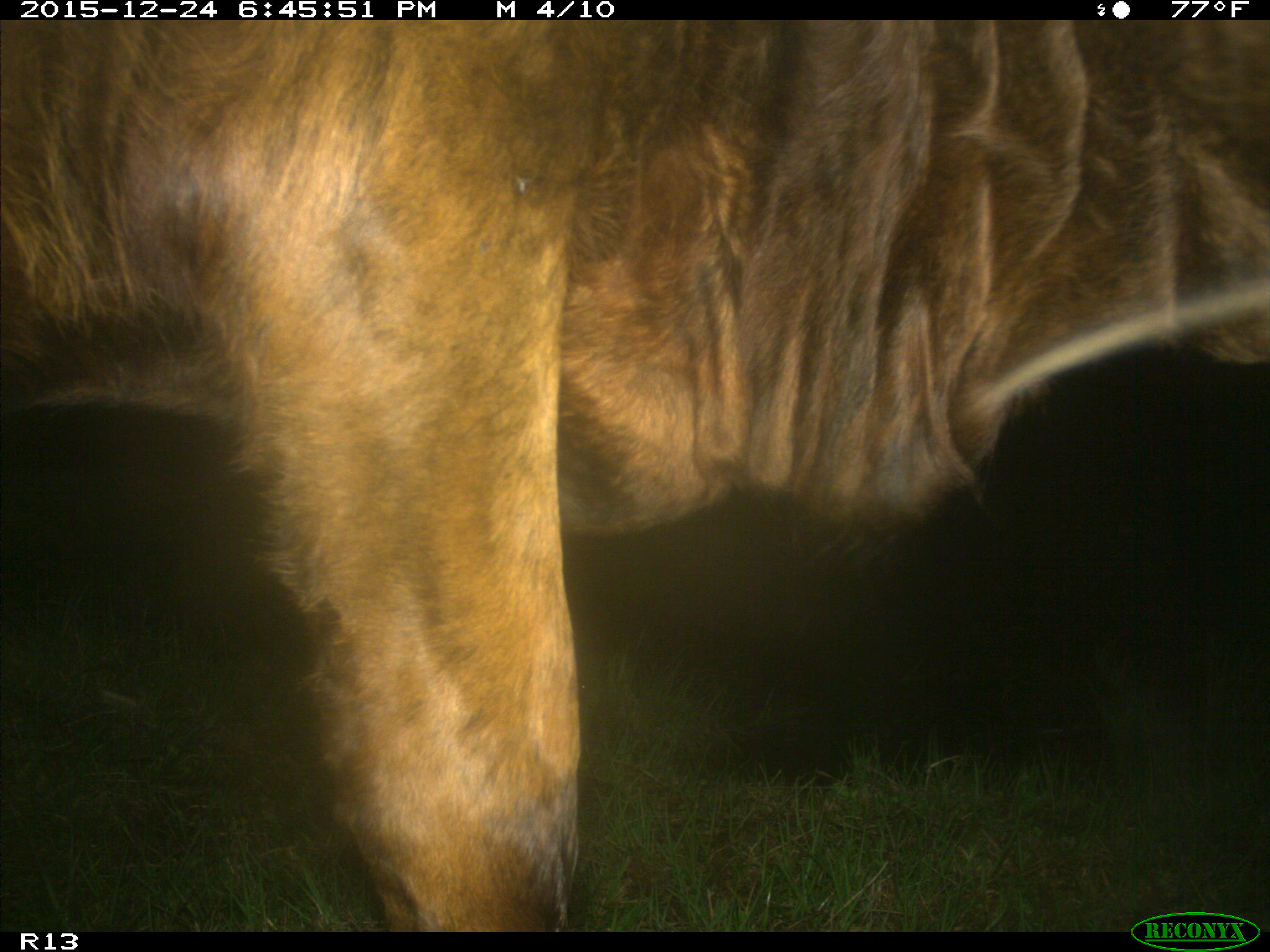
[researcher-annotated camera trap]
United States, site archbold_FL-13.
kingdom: Animalia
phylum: Chordata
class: Mammalia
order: Artiodactyla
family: Bovidae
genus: Bos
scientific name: Bos taurus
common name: domestic cow